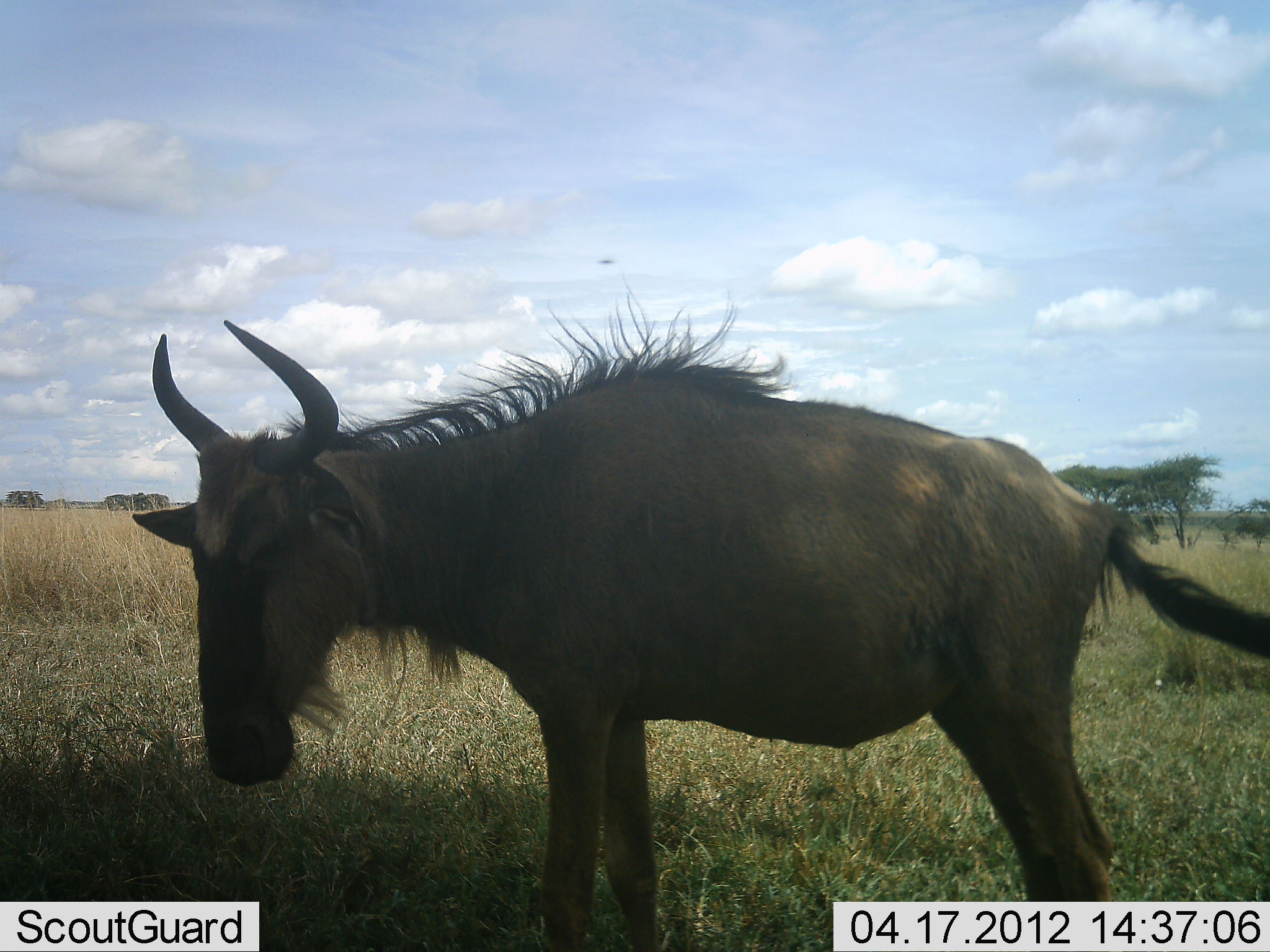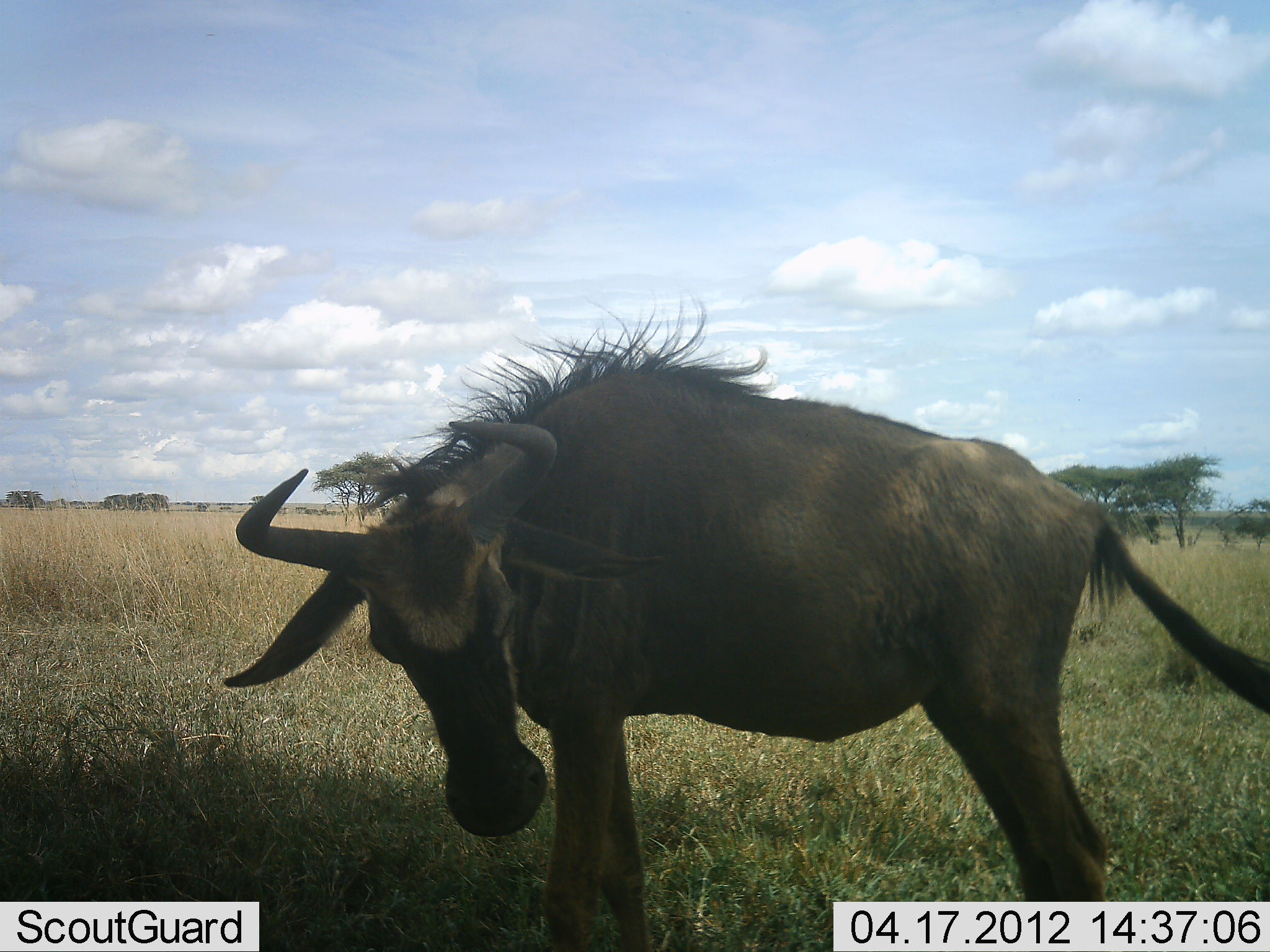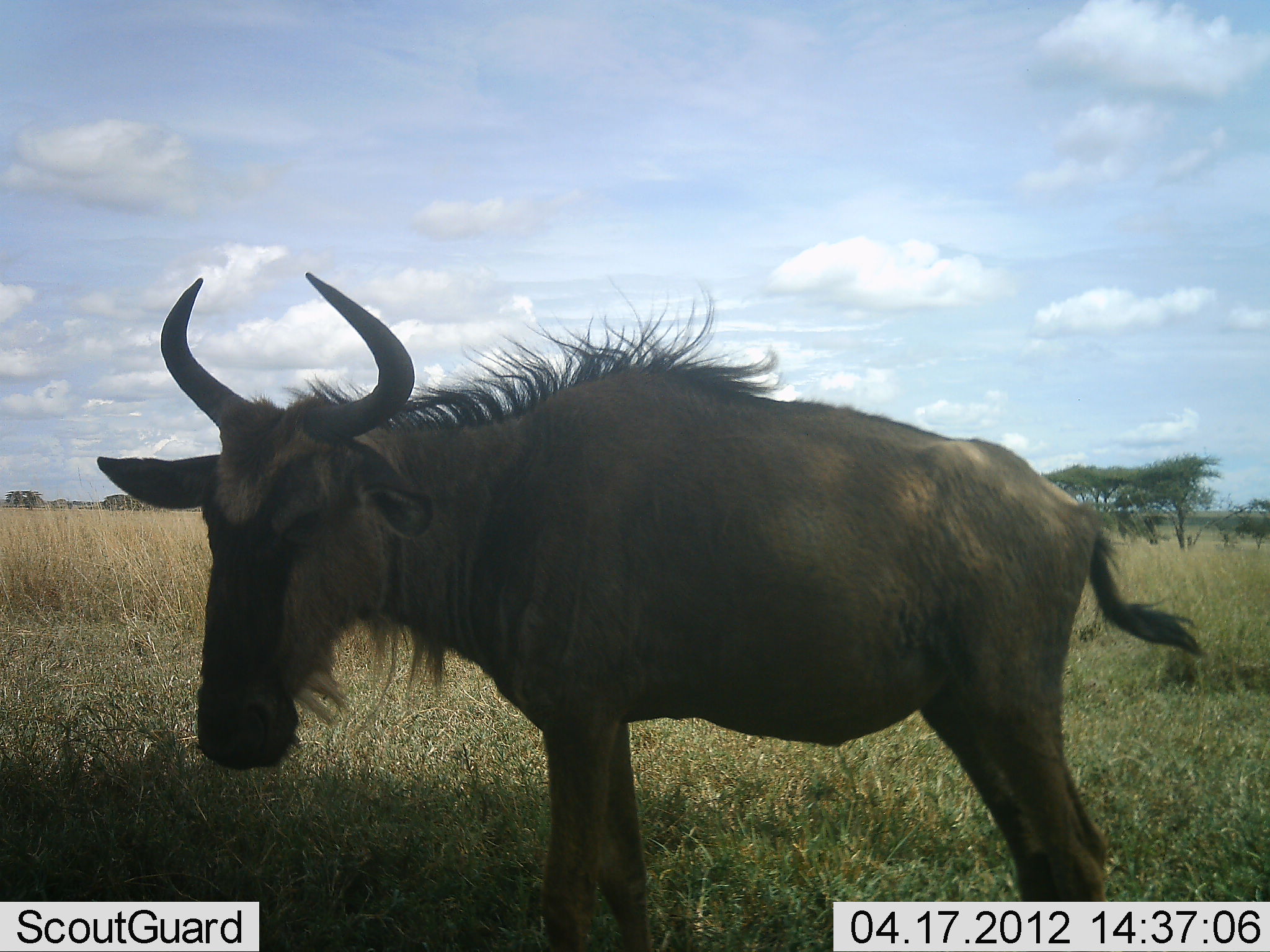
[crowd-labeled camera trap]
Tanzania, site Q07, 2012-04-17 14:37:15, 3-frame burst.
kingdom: Animalia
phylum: Chordata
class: Mammalia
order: Artiodactyla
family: Bovidae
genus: Connochaetes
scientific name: Connochaetes taurinus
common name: blue wildebeest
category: wildebeest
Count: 1.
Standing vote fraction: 97%.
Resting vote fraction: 0%.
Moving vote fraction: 0%.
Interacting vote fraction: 3%.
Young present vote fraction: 7%.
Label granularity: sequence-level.